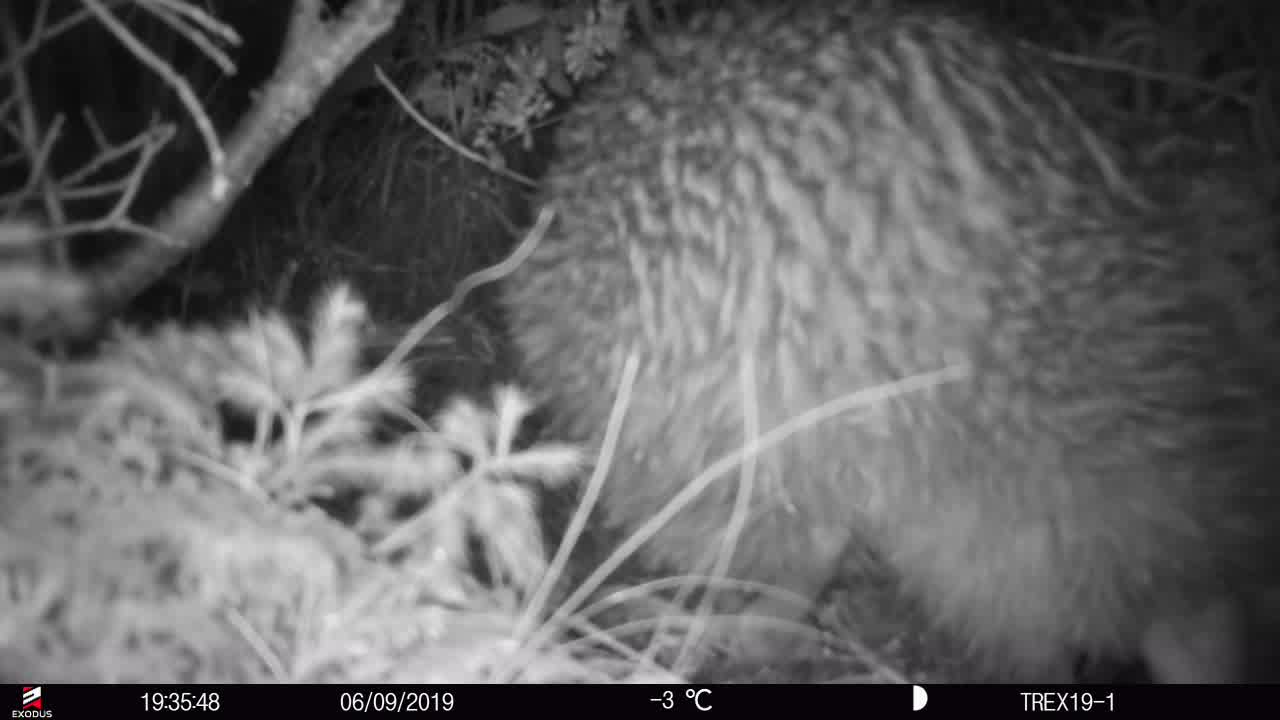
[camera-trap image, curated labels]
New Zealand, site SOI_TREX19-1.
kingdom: Animalia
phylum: Chordata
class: Aves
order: Apterygiformes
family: Apterygidae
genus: Apteryx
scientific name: Apteryx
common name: kiwi